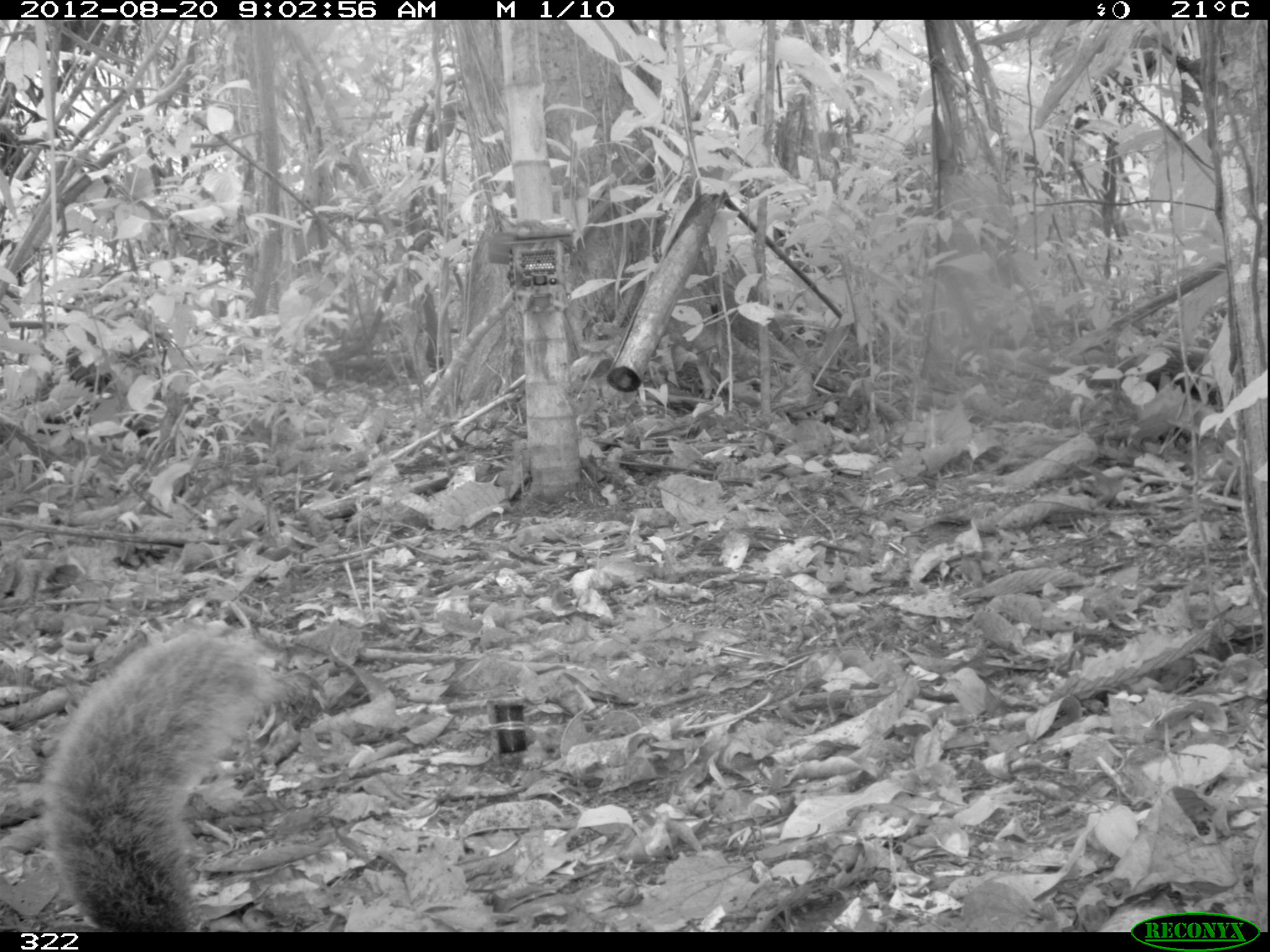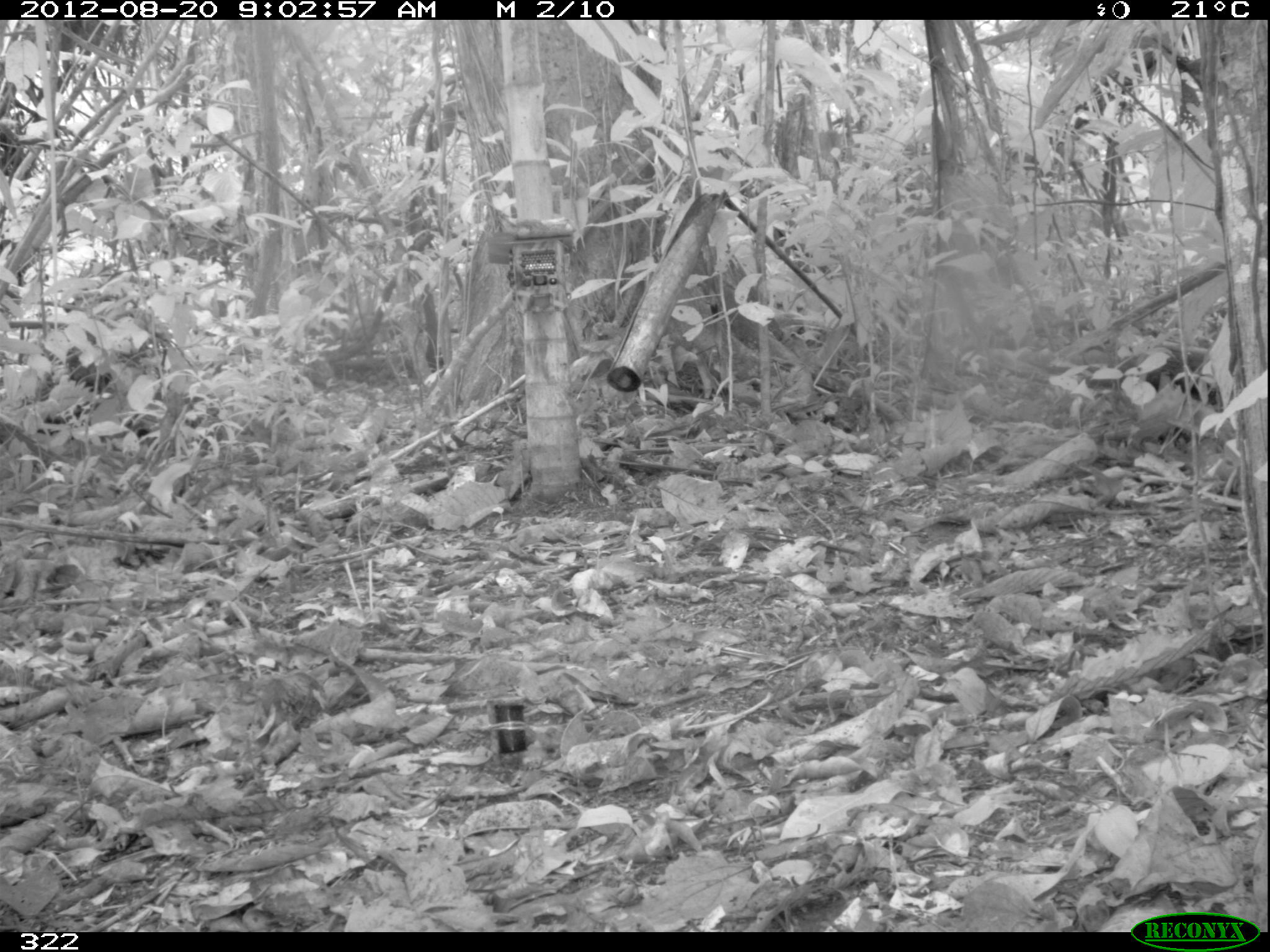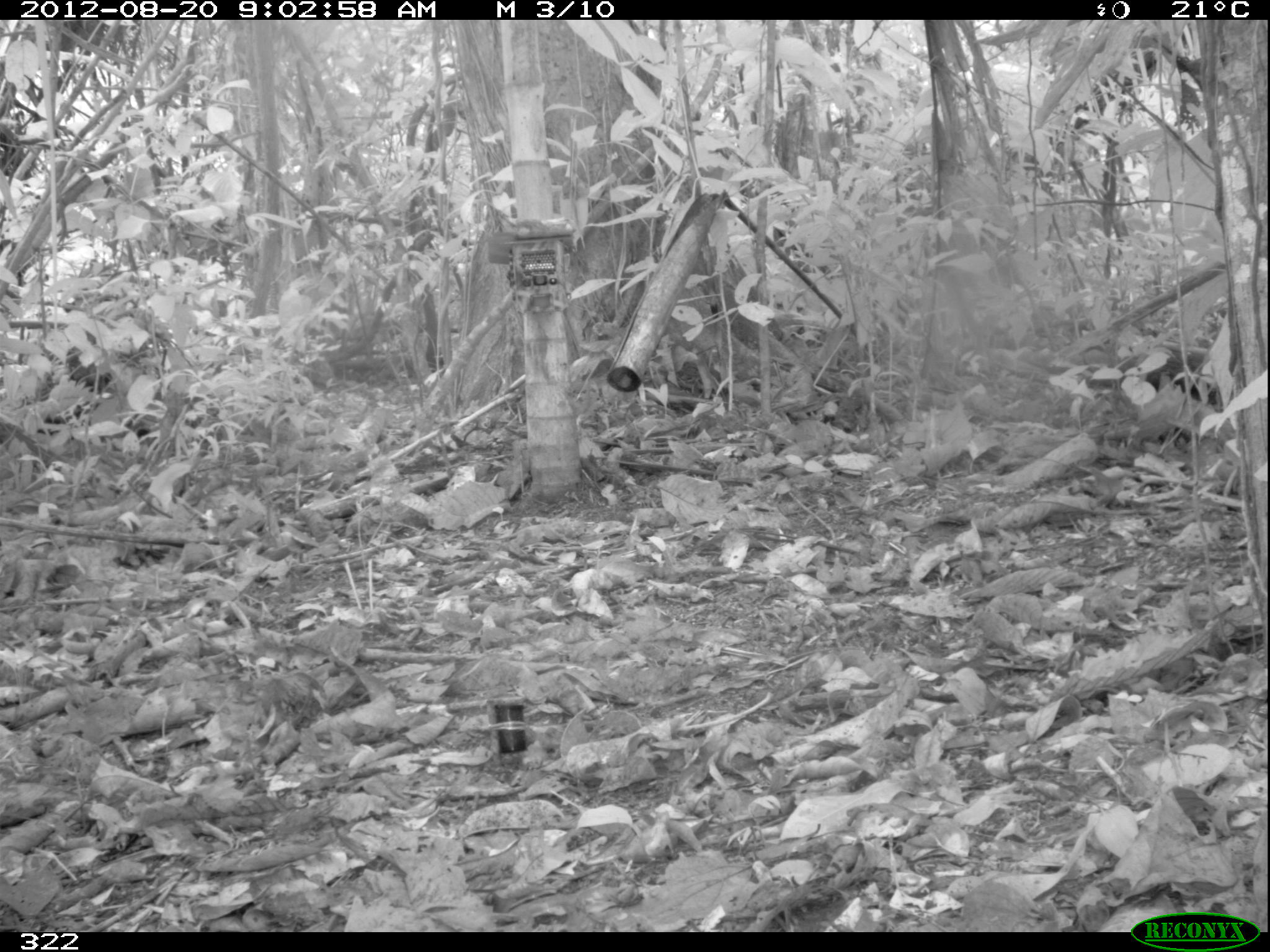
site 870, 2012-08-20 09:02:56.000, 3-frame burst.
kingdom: Animalia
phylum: Chordata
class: Mammalia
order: Rodentia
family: Sciuridae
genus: Sciurus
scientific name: Sciurus spadiceus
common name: southern amazon red squirrel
Sciurus spadiceus (southern amazon red squirrel).